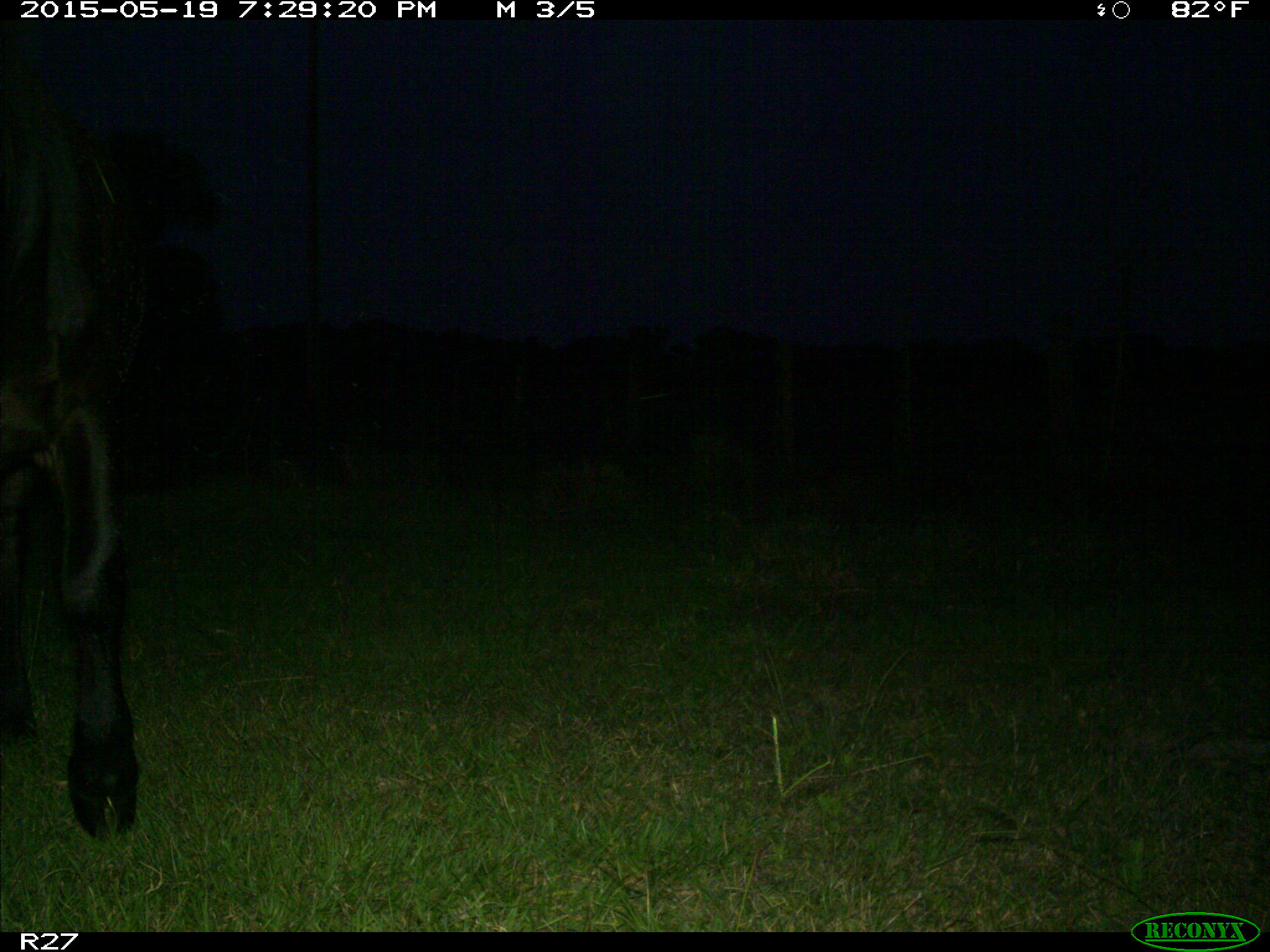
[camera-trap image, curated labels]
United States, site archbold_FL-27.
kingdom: Animalia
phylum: Chordata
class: Mammalia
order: Artiodactyla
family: Bovidae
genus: Bos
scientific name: Bos taurus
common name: domestic cow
Bos taurus (domestic cow).